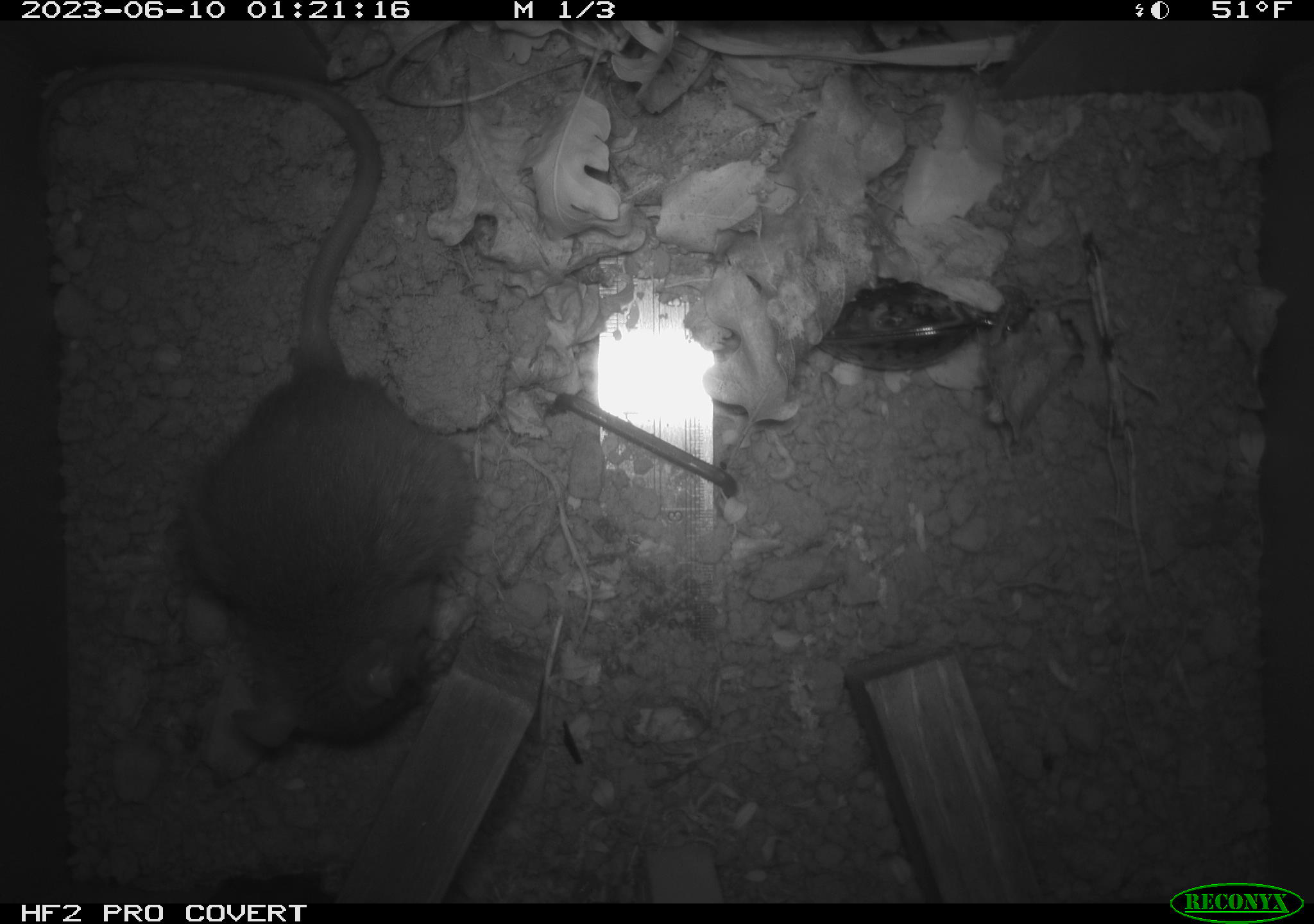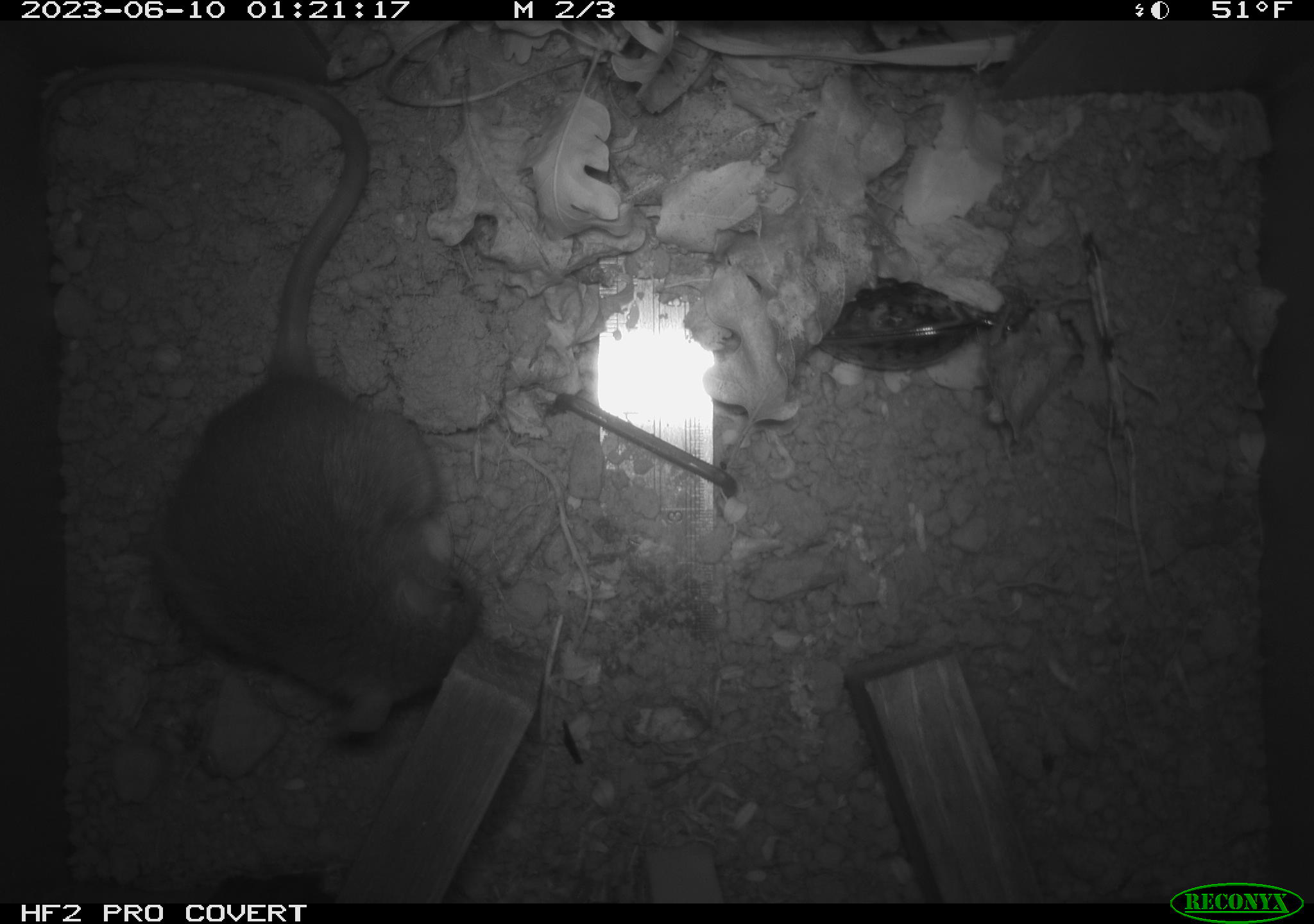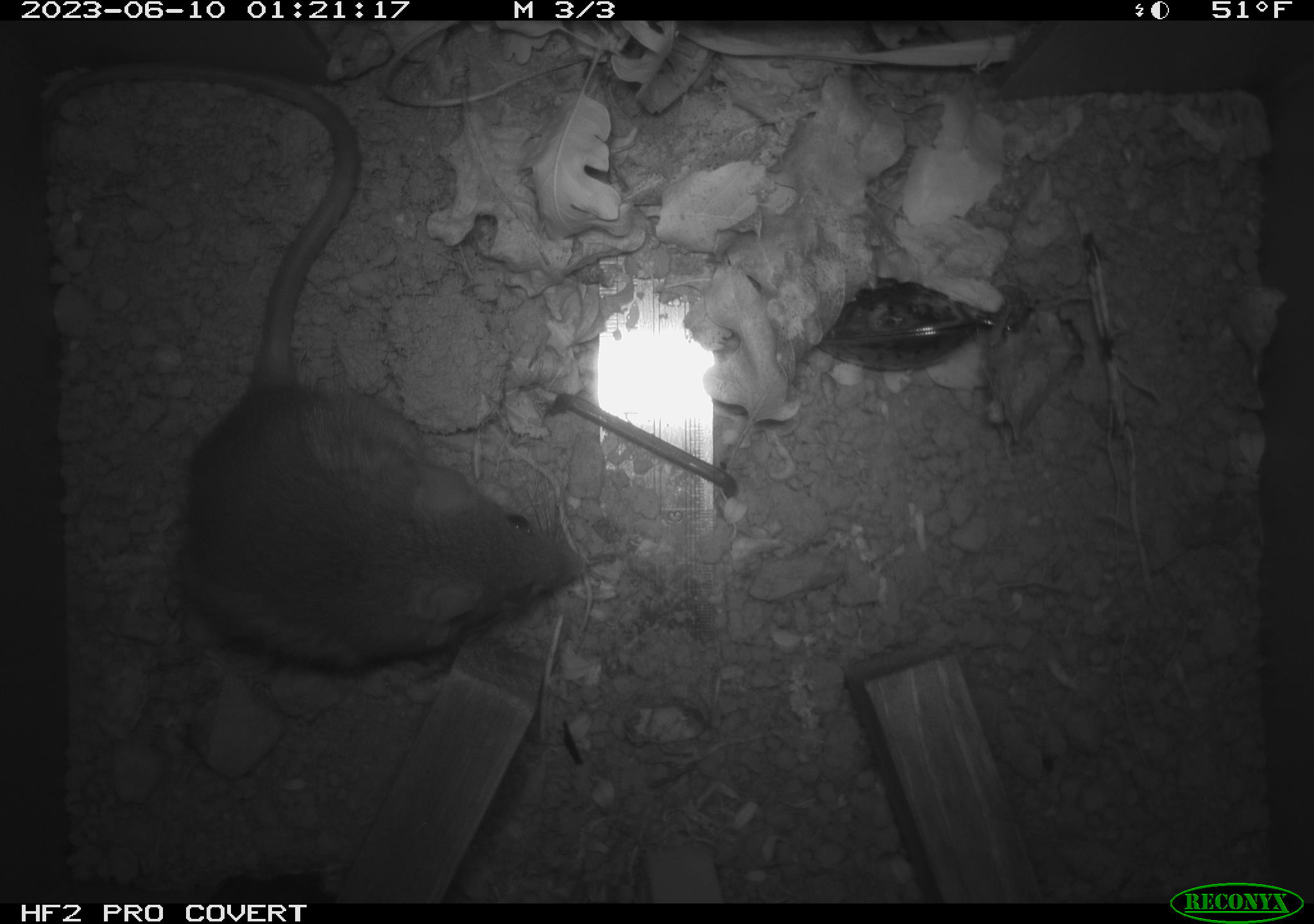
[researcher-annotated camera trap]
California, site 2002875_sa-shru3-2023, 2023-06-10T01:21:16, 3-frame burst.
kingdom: Animalia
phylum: Chordata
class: Mammalia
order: Rodentia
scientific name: Rodentia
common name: mouse species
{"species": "mouse species (Rodentia)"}